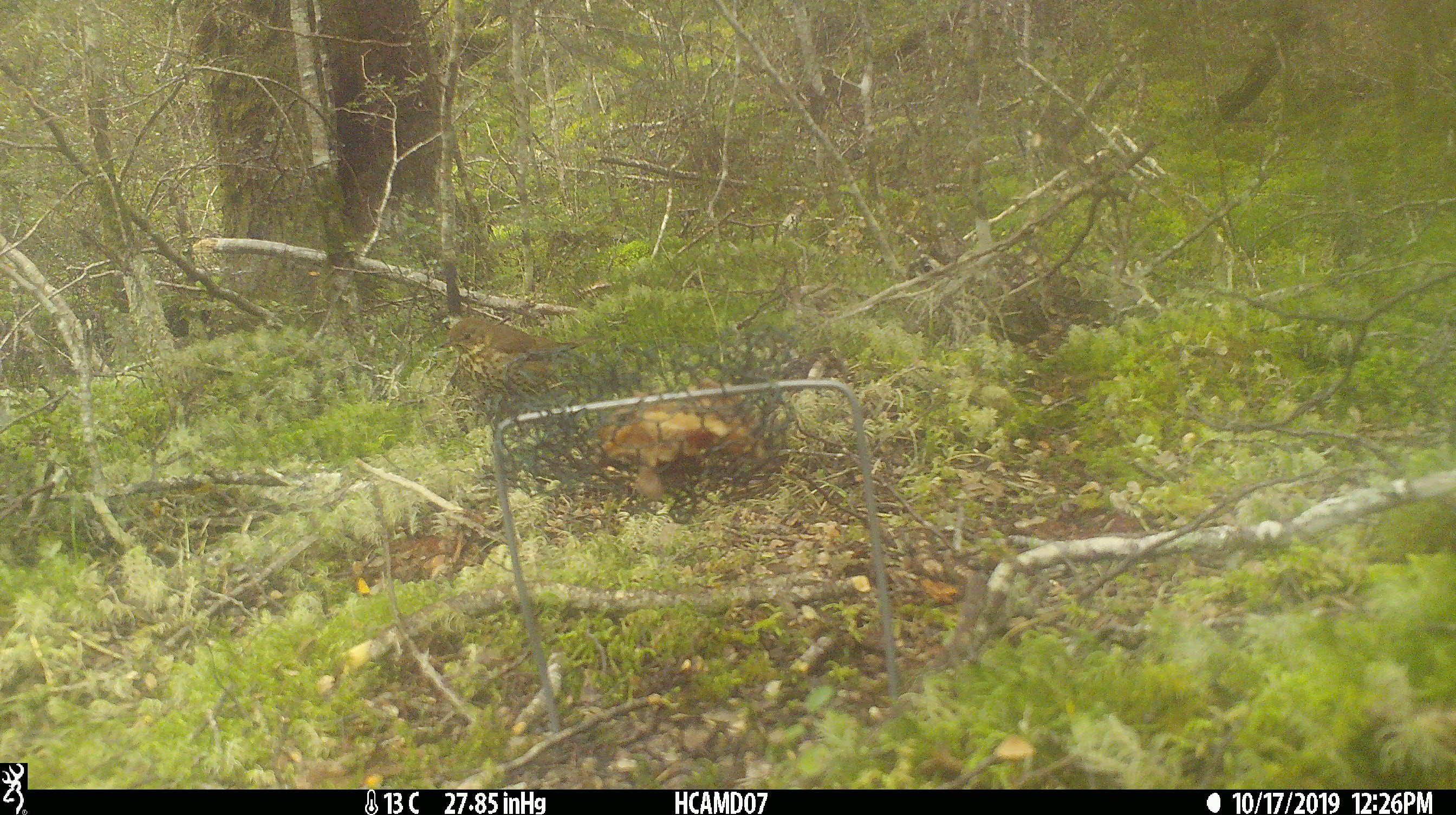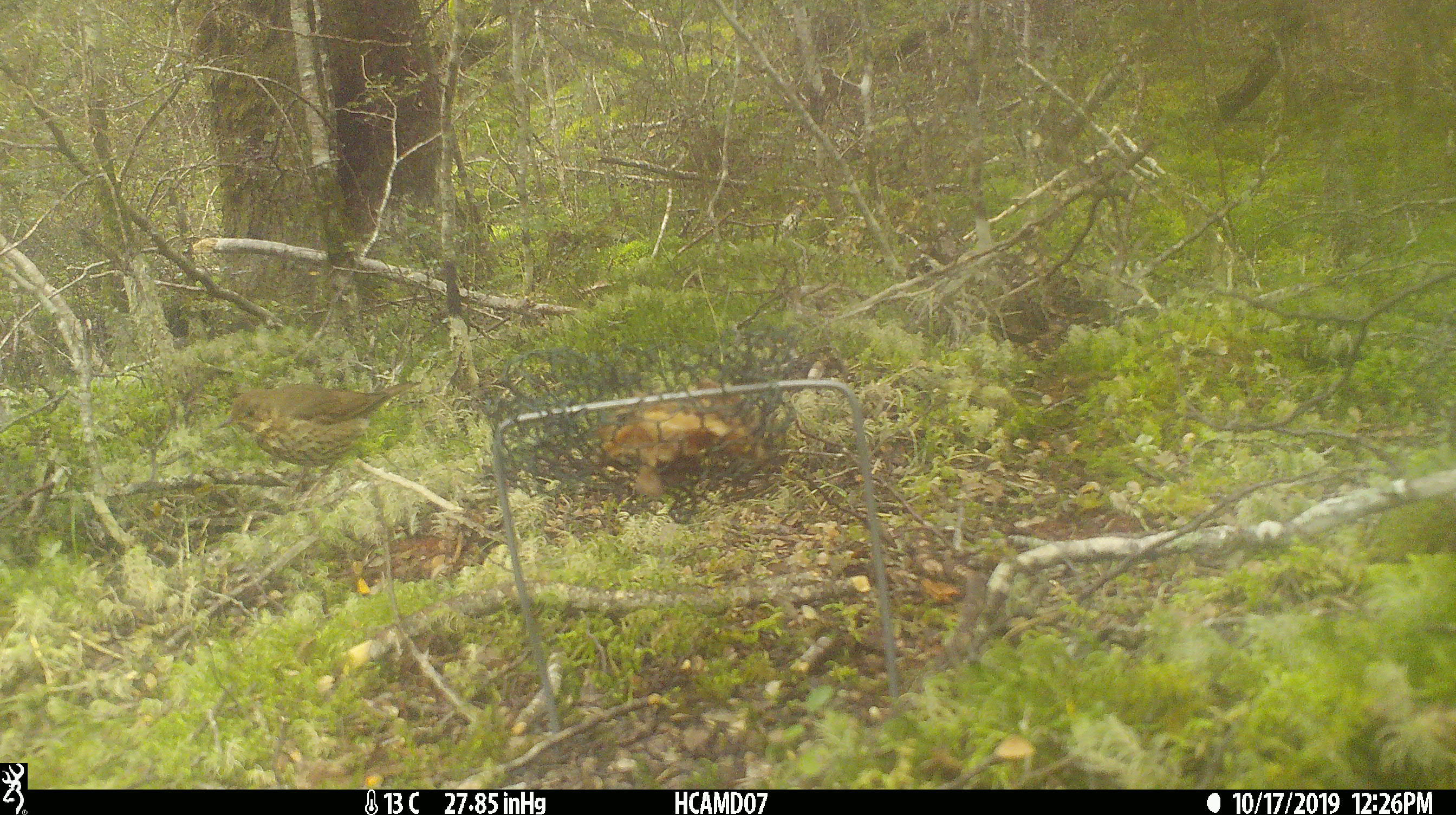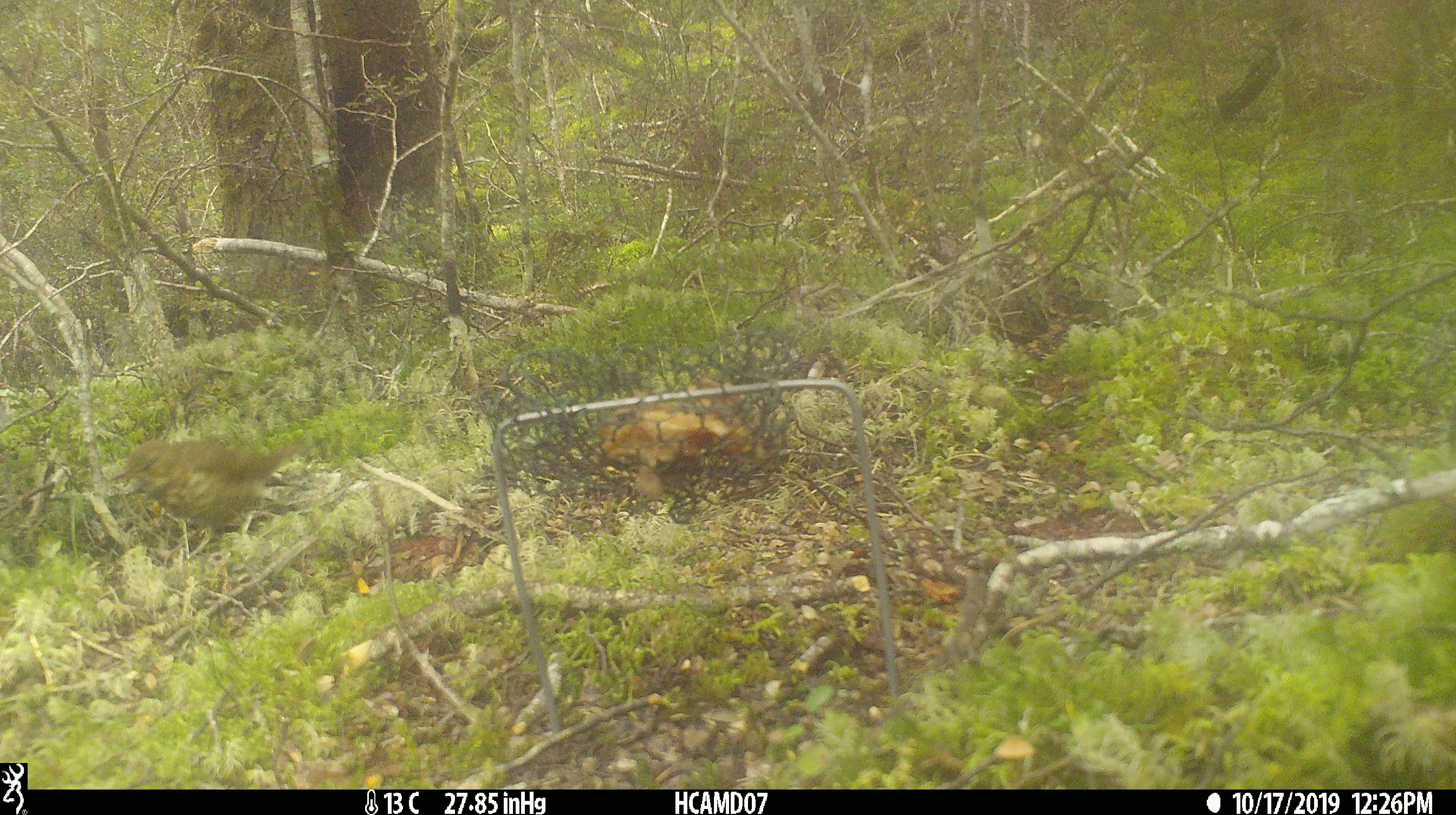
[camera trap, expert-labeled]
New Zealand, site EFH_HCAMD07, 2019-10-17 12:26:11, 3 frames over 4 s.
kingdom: Animalia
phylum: Chordata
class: Aves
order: Passeriformes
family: Turdidae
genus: Turdus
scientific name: Turdus philomelos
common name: song thrush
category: thrush